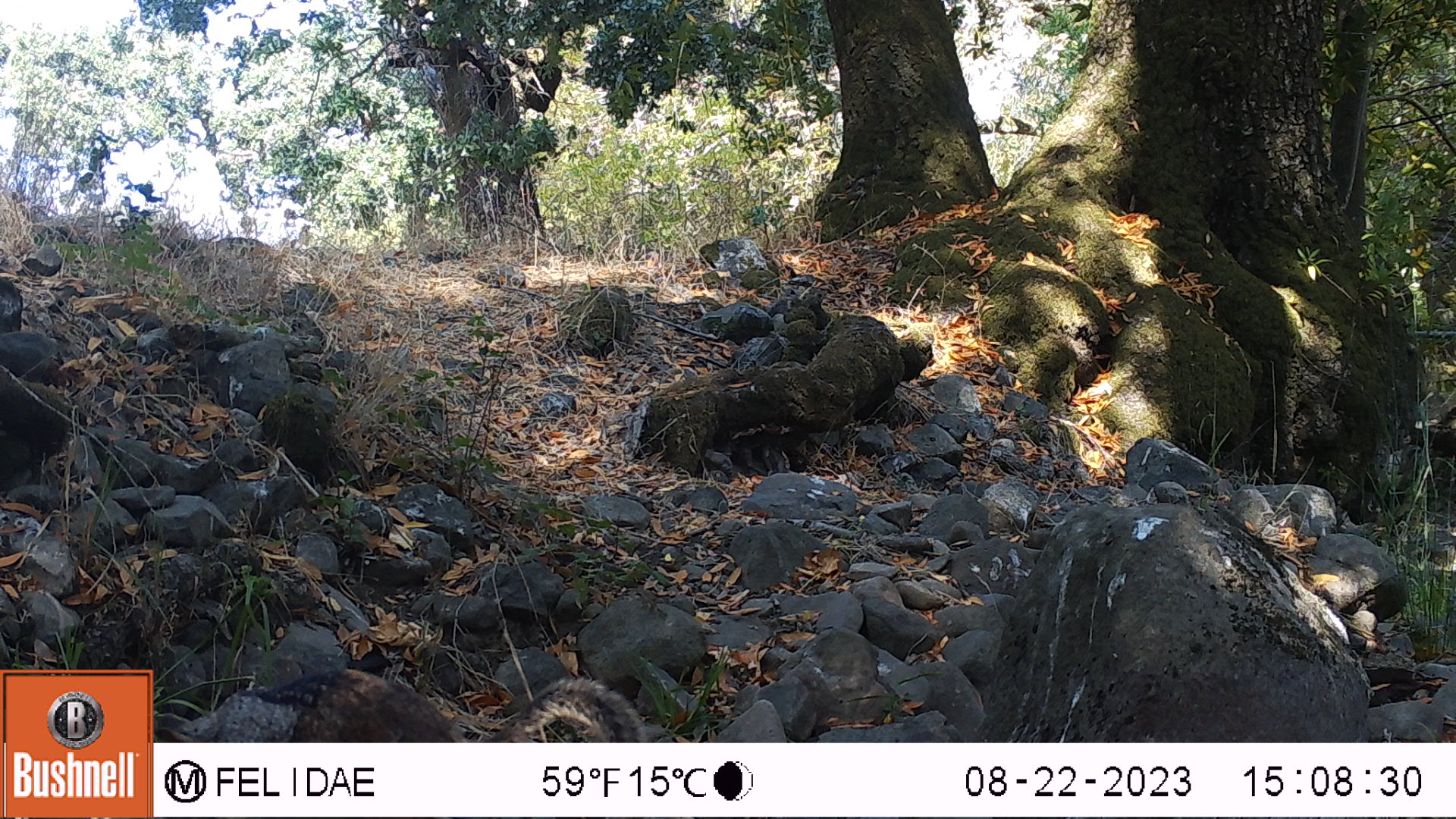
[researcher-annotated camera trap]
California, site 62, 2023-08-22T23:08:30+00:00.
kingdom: Animalia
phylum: Chordata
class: Mammalia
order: Rodentia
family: Sciuridae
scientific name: Sciuridae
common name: squirrel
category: unknown squirrel